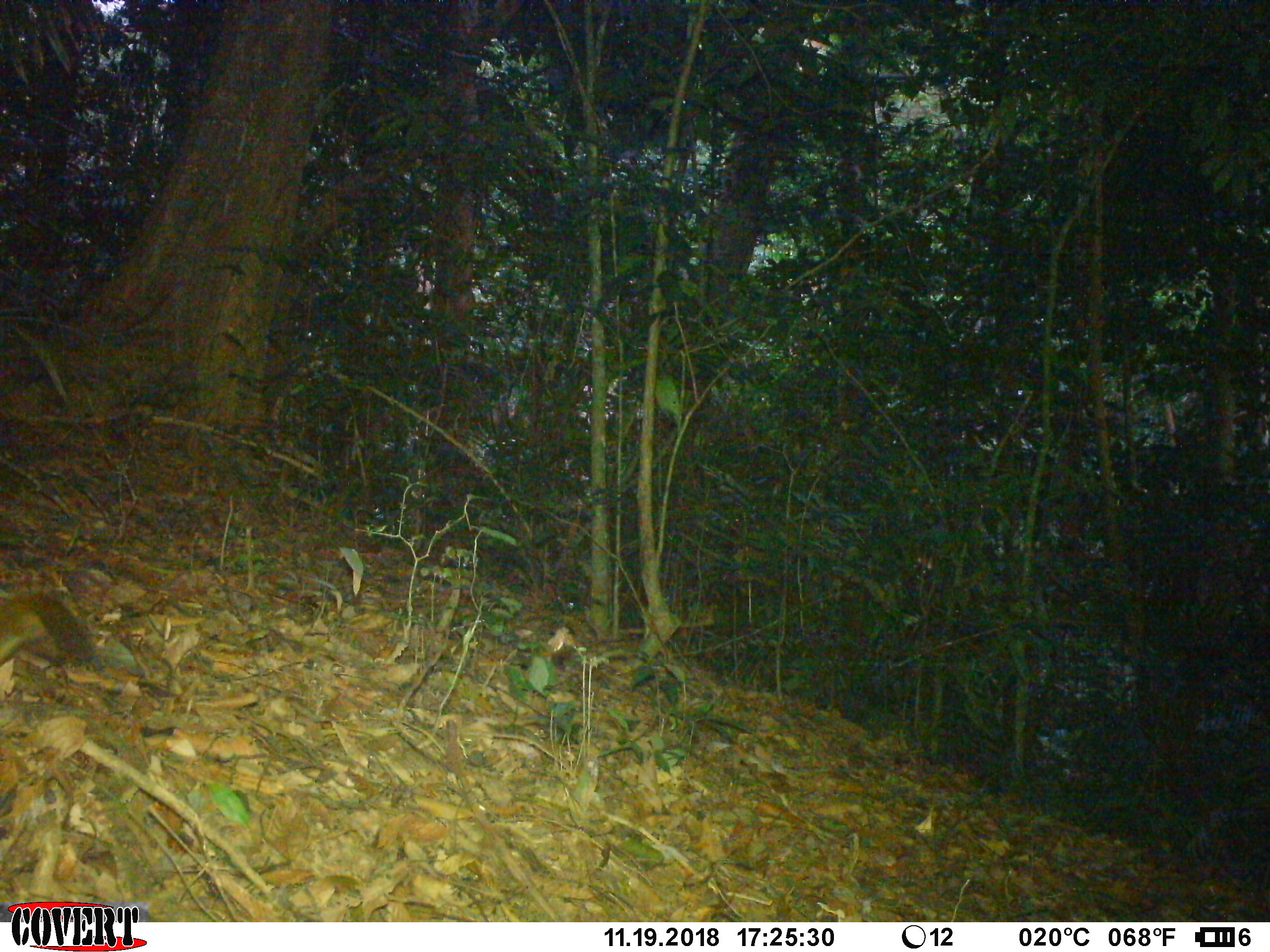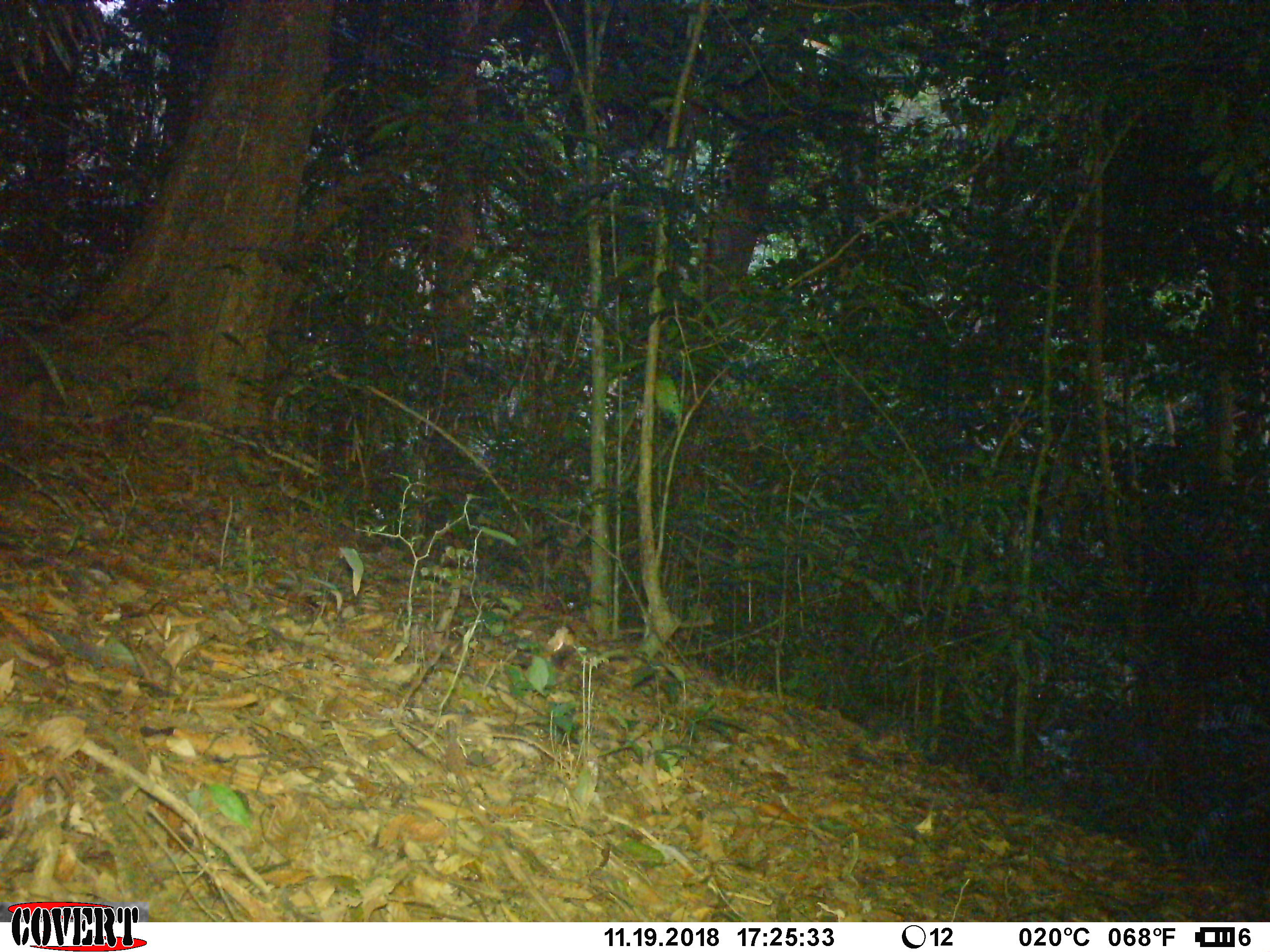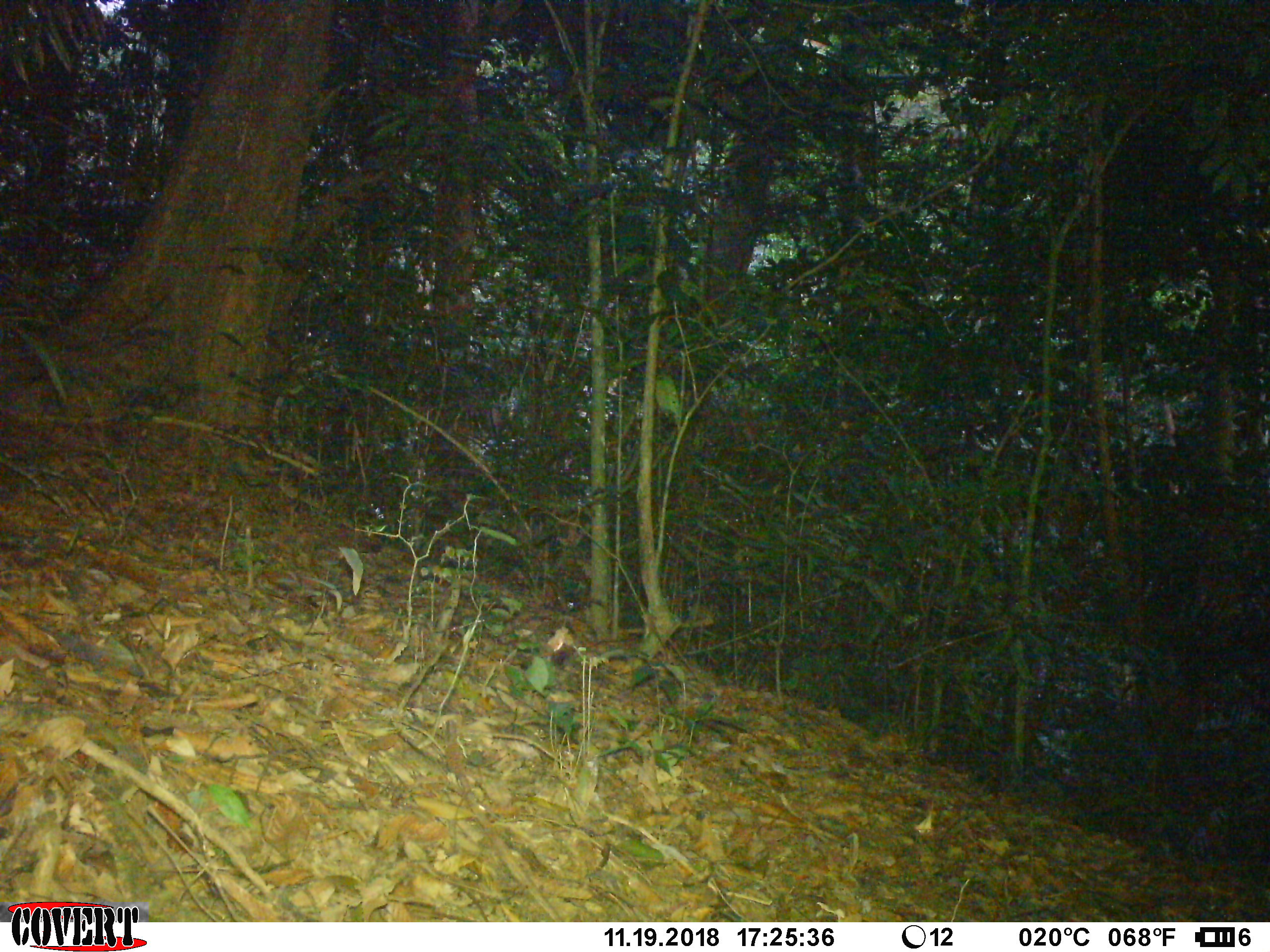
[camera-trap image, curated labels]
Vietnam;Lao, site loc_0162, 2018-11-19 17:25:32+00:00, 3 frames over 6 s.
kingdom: Animalia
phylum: Chordata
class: Mammalia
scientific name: Mammalia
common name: mammal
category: unidentified small mammal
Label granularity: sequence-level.